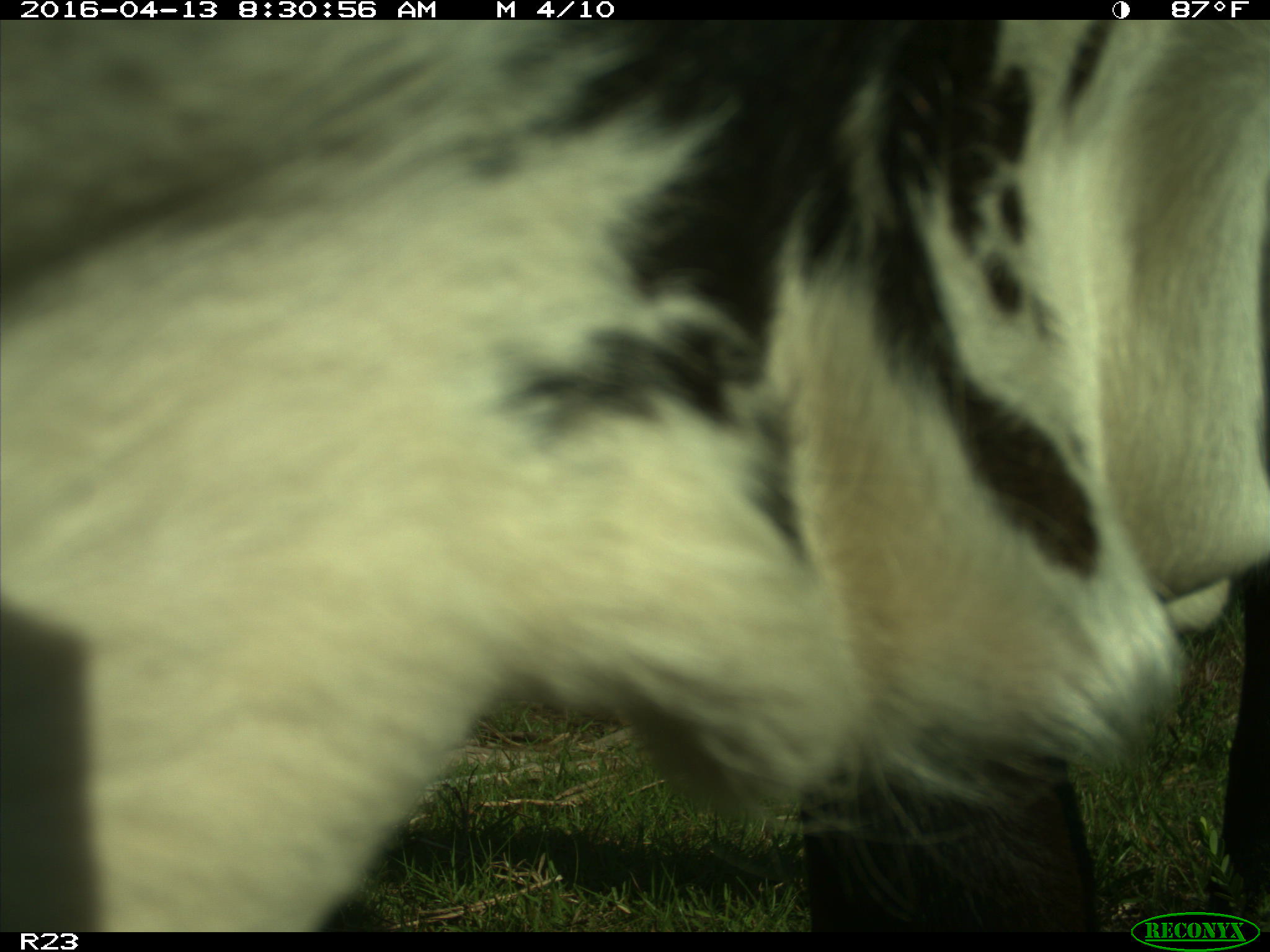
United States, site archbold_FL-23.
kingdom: Animalia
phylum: Chordata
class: Mammalia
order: Artiodactyla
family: Bovidae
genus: Bos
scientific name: Bos taurus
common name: domestic cow